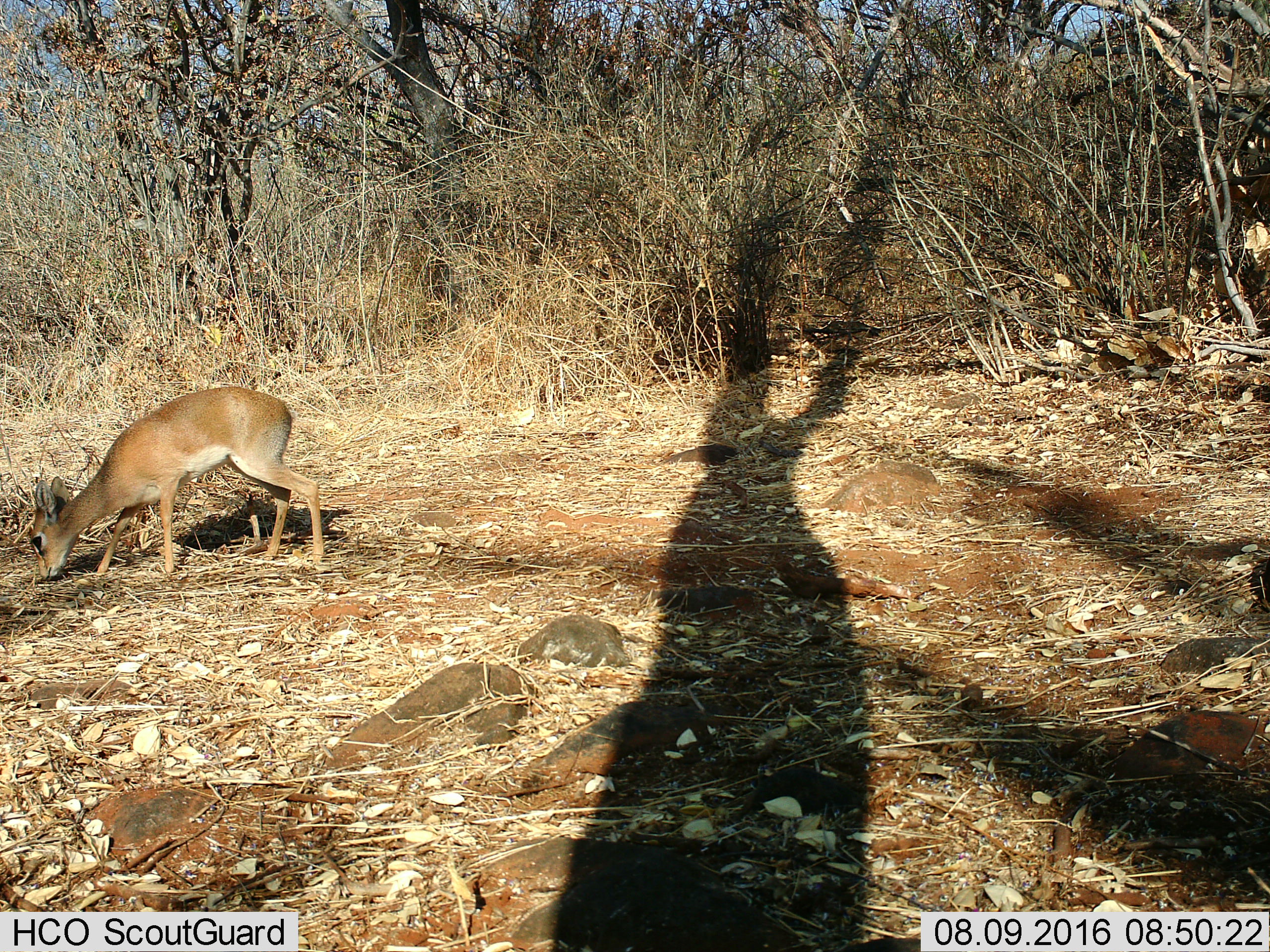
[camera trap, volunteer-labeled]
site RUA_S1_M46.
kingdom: Animalia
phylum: Chordata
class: Mammalia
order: Artiodactyla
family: Bovidae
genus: Madoqua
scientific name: Madoqua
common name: dik-dik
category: dikdik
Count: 1.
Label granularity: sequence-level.